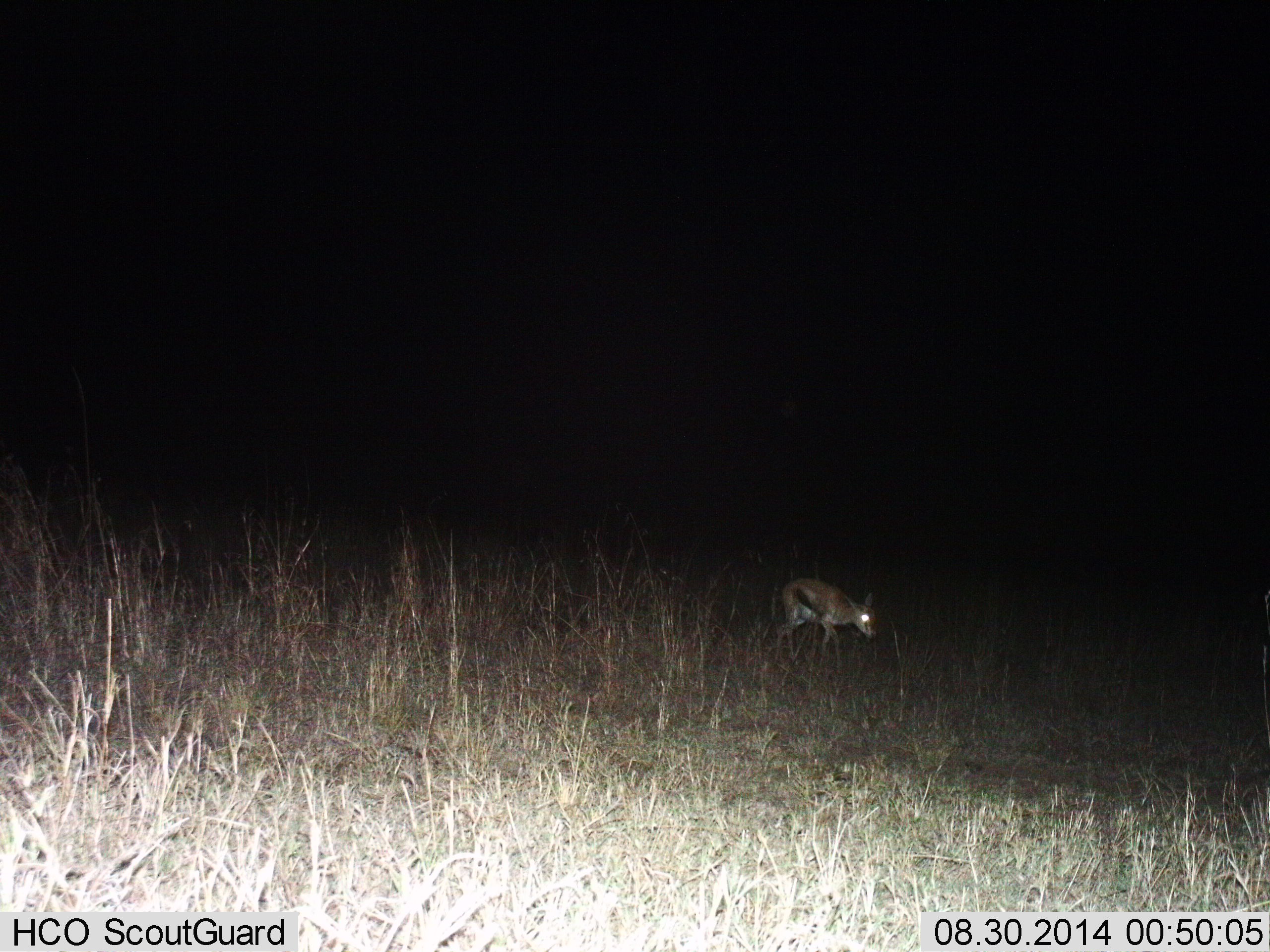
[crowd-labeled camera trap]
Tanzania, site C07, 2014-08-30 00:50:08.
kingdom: Animalia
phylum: Chordata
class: Mammalia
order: Artiodactyla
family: Bovidae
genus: Eudorcas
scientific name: Eudorcas thomsonii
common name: thomson's gazelle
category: gazellethomsons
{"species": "gazellethomsons (thomson's gazelle) (Eudorcas thomsonii)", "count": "1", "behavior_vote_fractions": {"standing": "40%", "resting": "0%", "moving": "30%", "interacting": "0%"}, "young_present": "10%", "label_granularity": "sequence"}